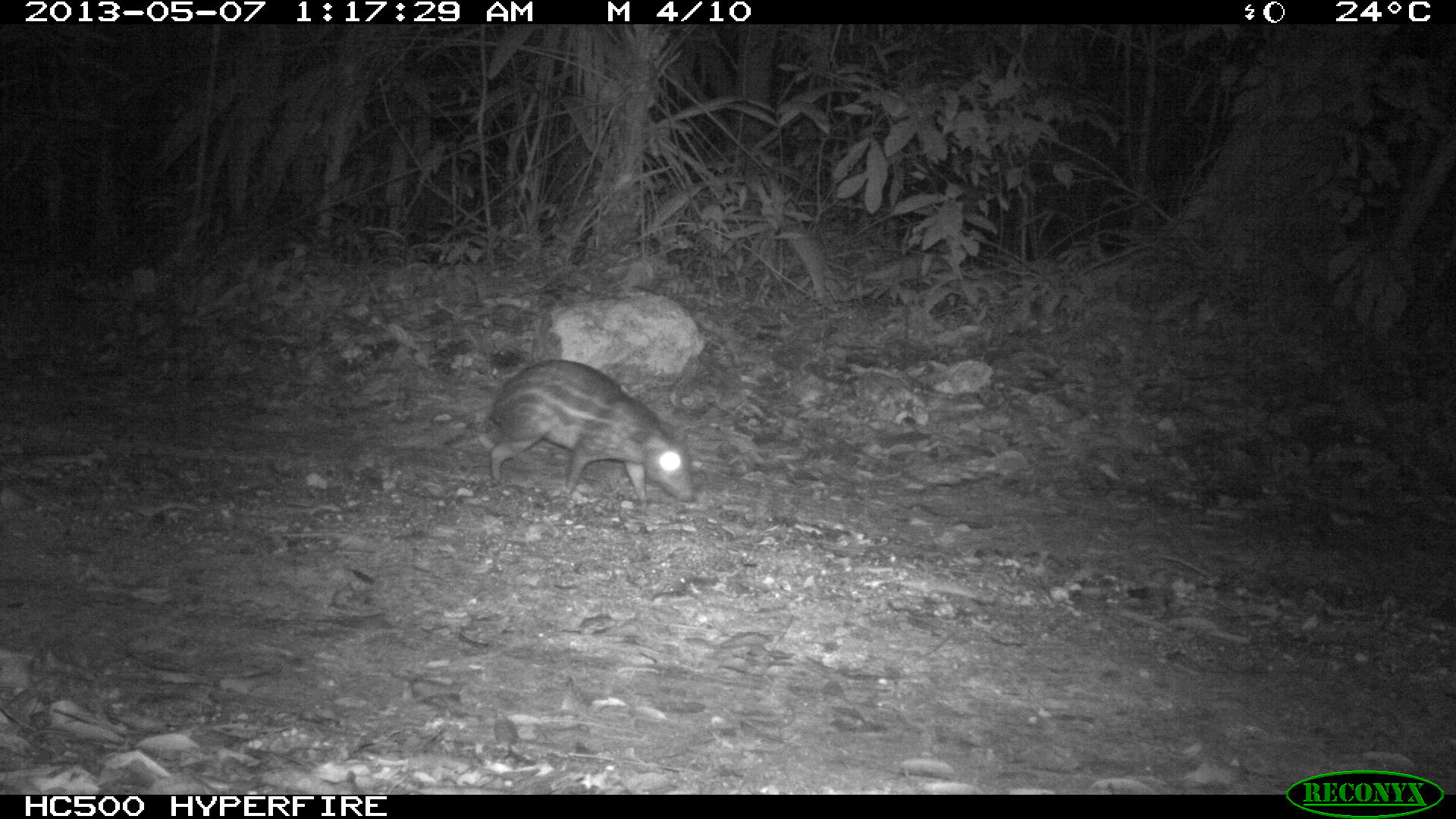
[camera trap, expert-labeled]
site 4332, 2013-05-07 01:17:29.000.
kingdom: Animalia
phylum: Chordata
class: Mammalia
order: Rodentia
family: Cuniculidae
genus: Cuniculus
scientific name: Cuniculus paca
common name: lowland paca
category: agouti paca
Agouti paca (lowland paca) (Cuniculus paca), count 1.